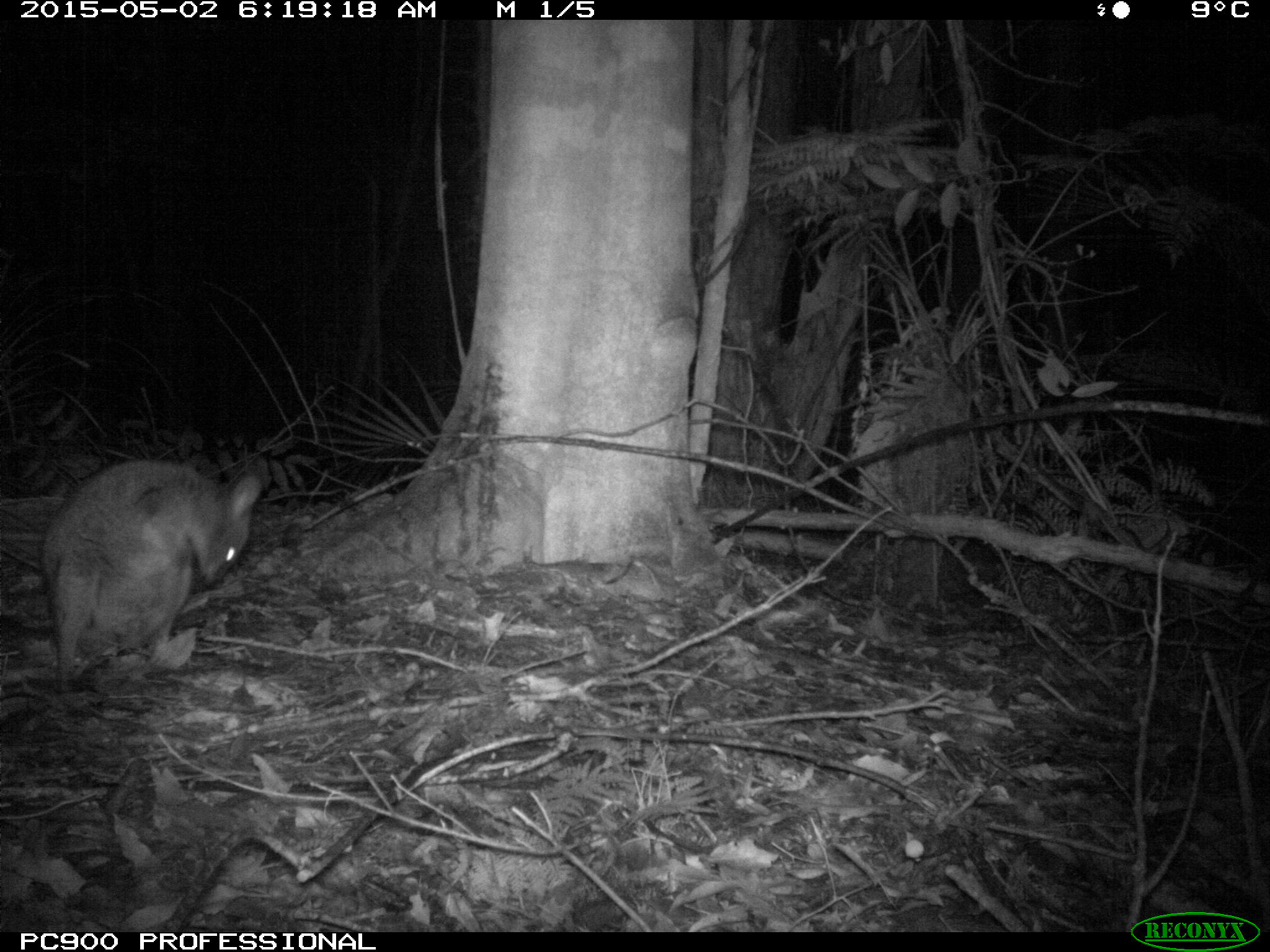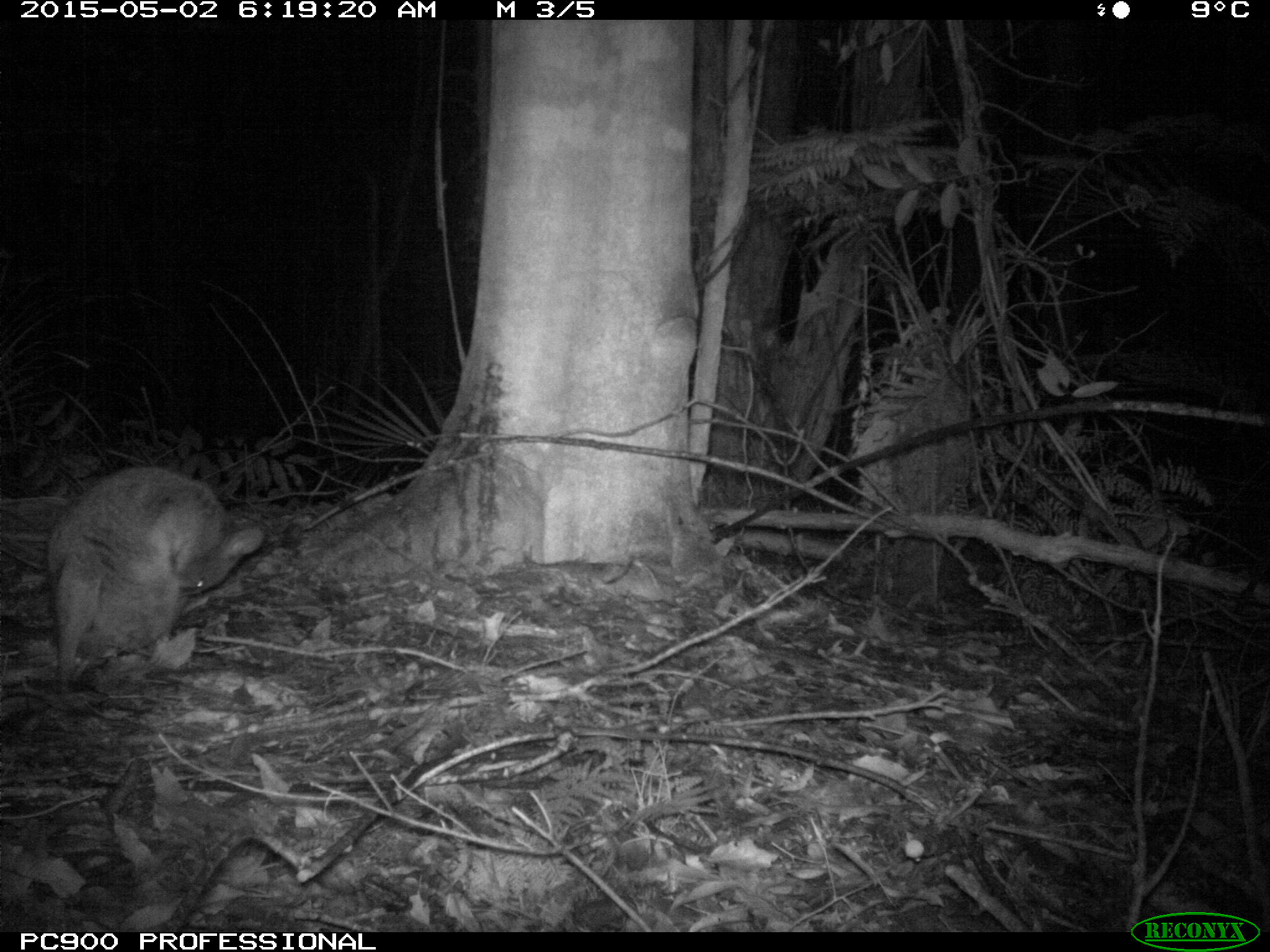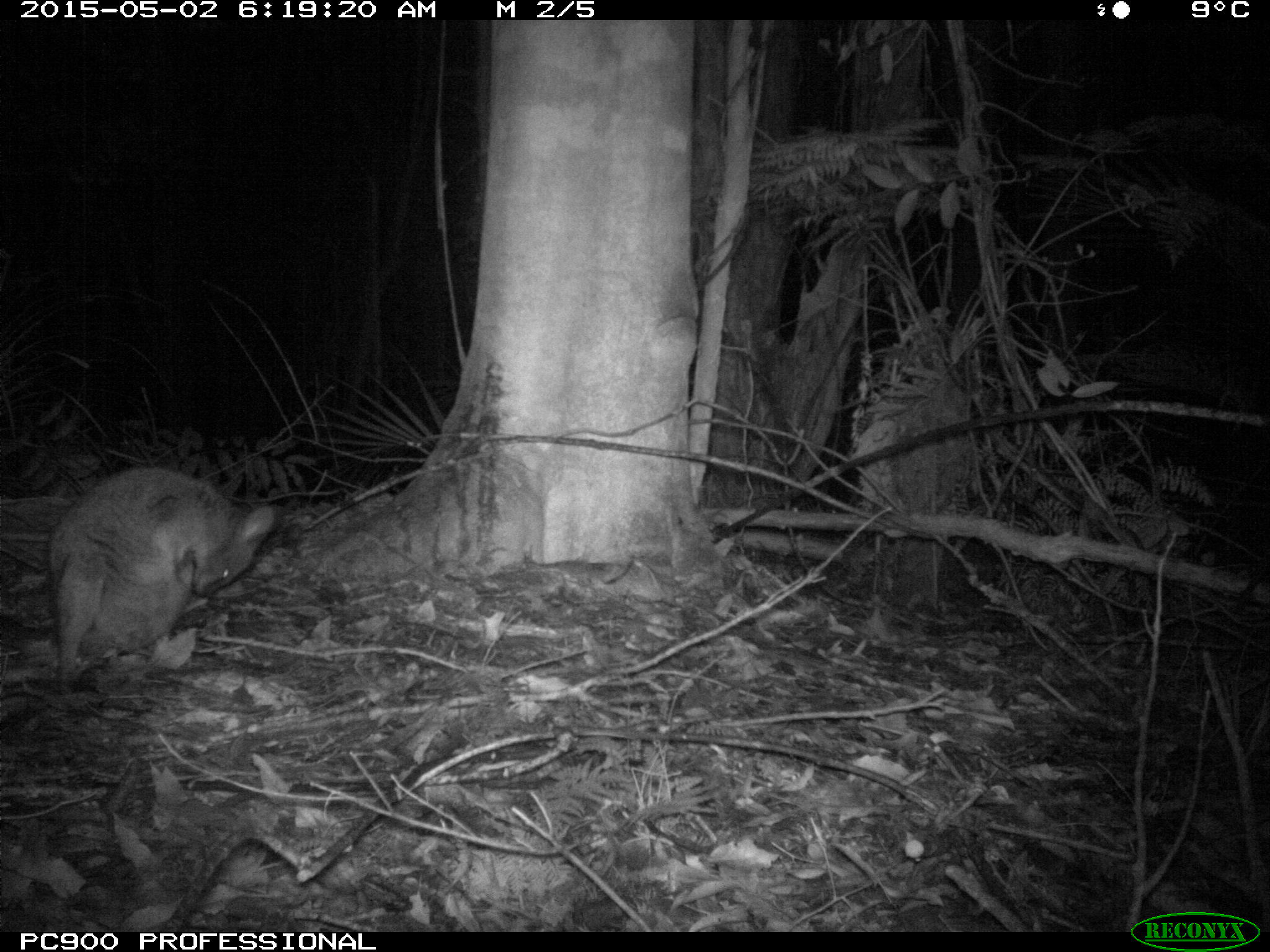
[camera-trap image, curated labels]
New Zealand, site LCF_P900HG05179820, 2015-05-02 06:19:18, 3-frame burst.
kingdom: Animalia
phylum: Chordata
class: Mammalia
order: Diprotodontia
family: Macropodidae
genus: Notamacropus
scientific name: Notamacropus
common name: wallaby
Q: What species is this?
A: Wallaby (Notamacropus).